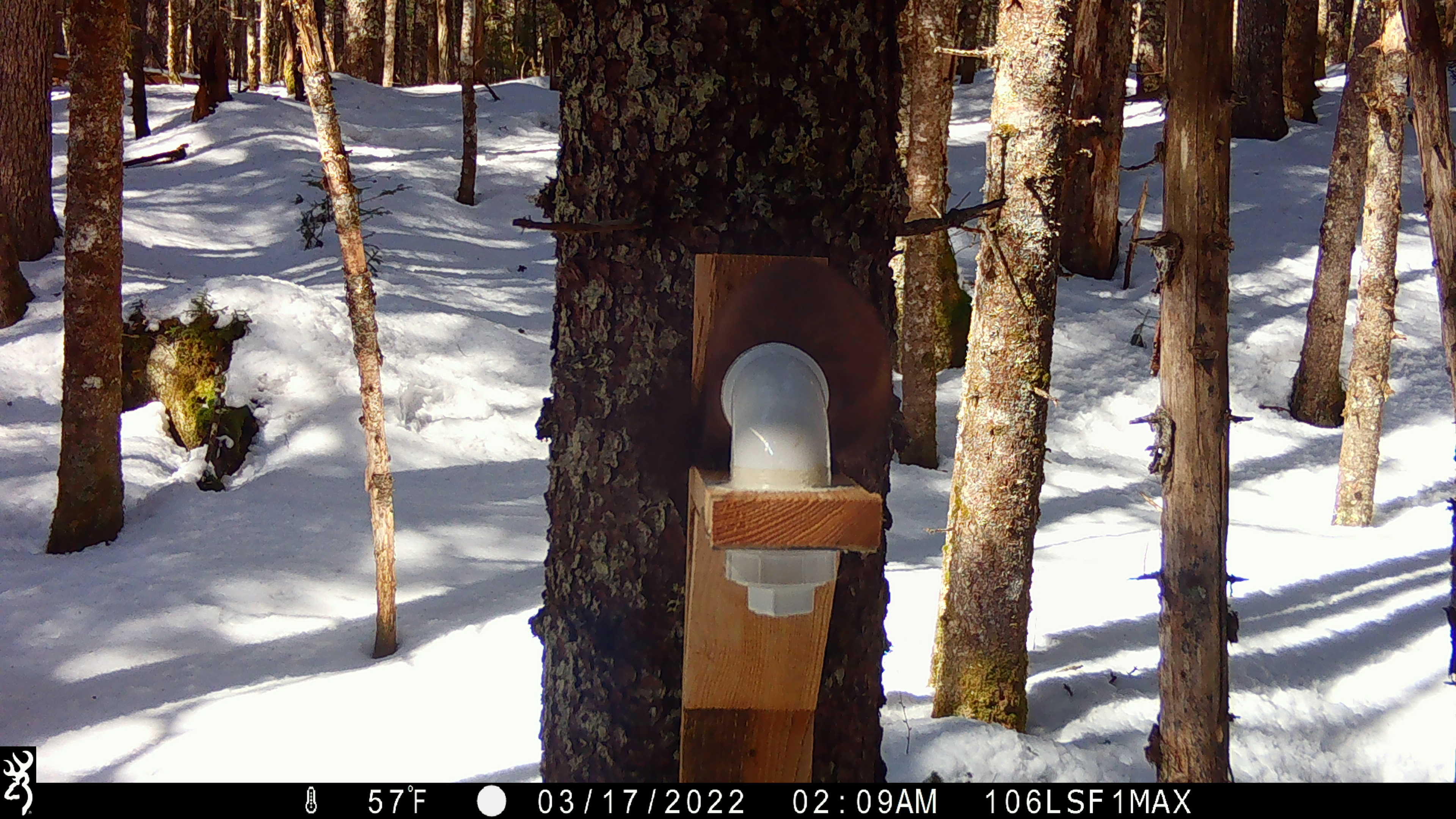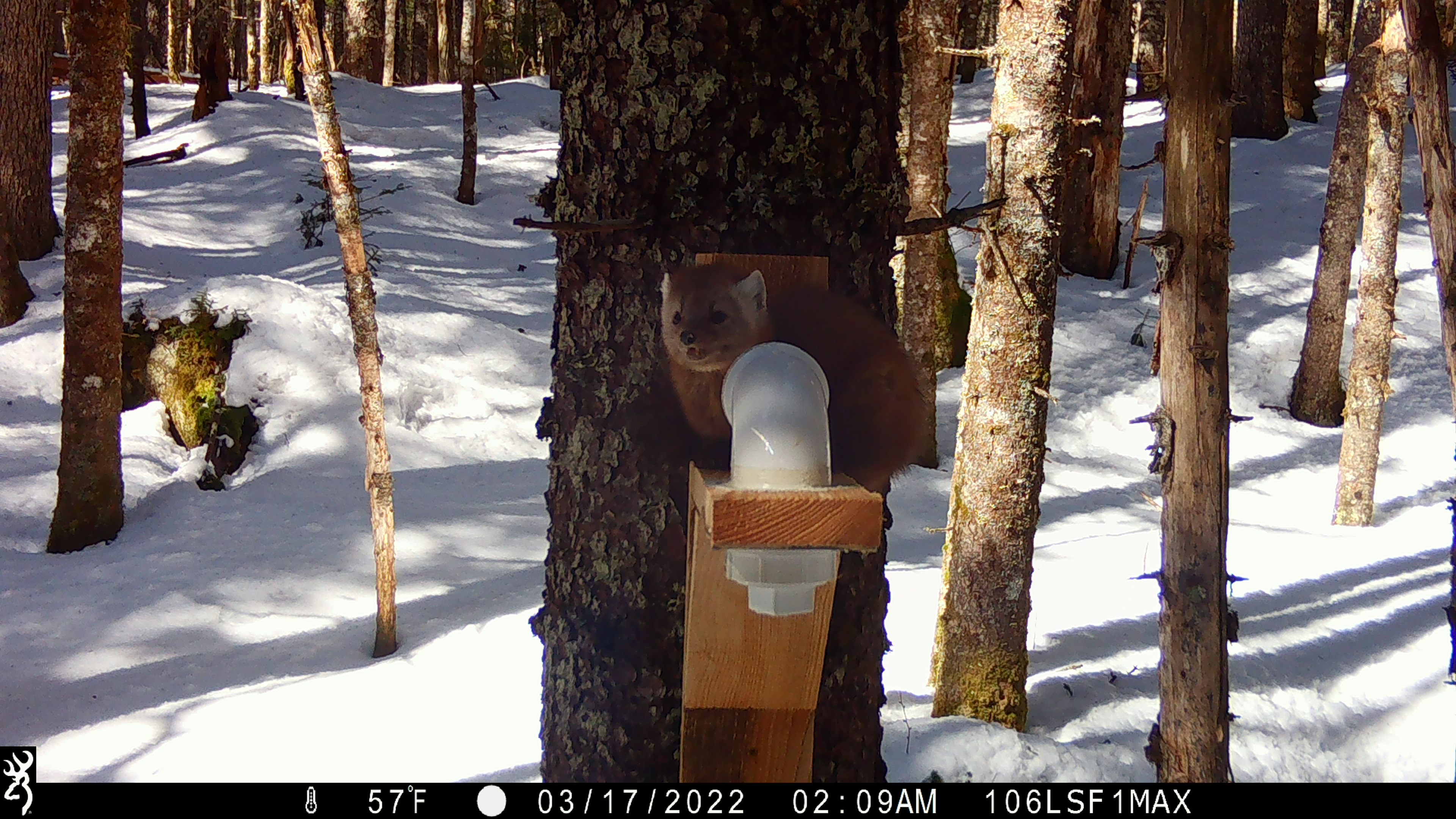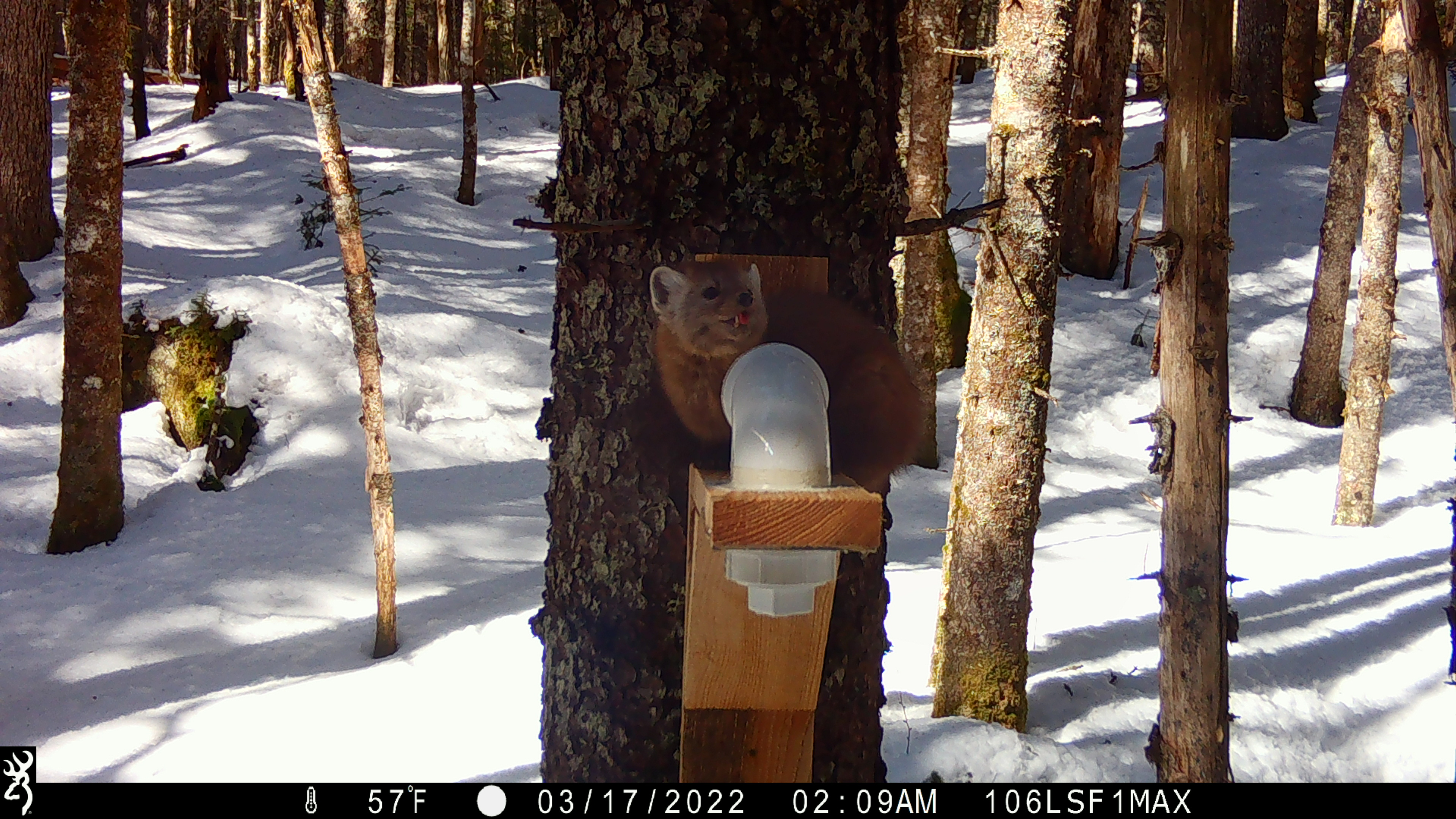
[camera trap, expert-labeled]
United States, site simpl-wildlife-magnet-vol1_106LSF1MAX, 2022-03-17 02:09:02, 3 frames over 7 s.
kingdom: Animalia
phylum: Chordata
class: Mammalia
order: Carnivora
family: Mustelidae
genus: Martes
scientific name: Martes americana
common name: american marten